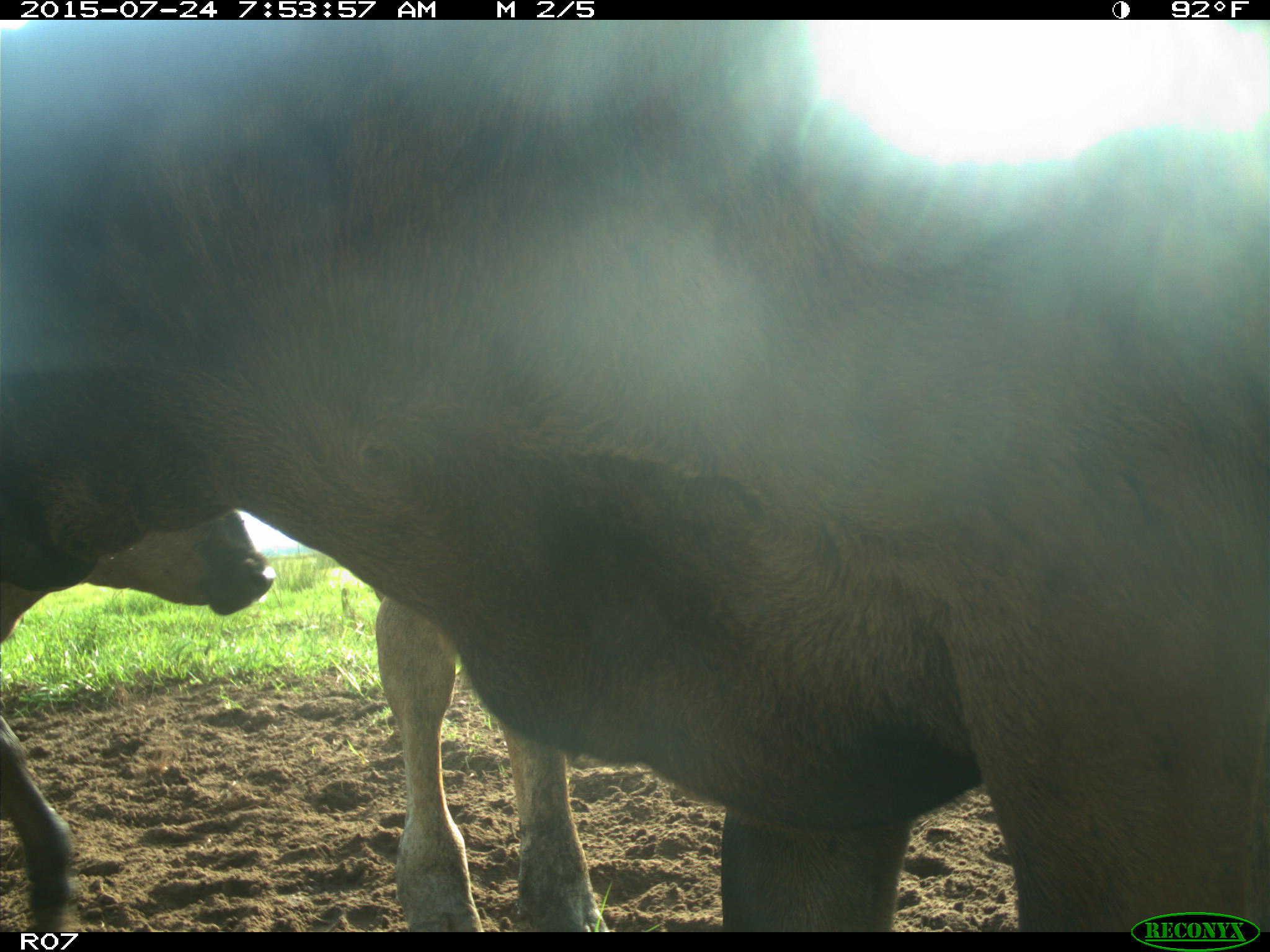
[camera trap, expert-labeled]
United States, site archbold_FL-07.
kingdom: Animalia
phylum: Chordata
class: Mammalia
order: Artiodactyla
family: Bovidae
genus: Bos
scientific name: Bos taurus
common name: domestic cow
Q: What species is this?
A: Bos taurus (domestic cow).